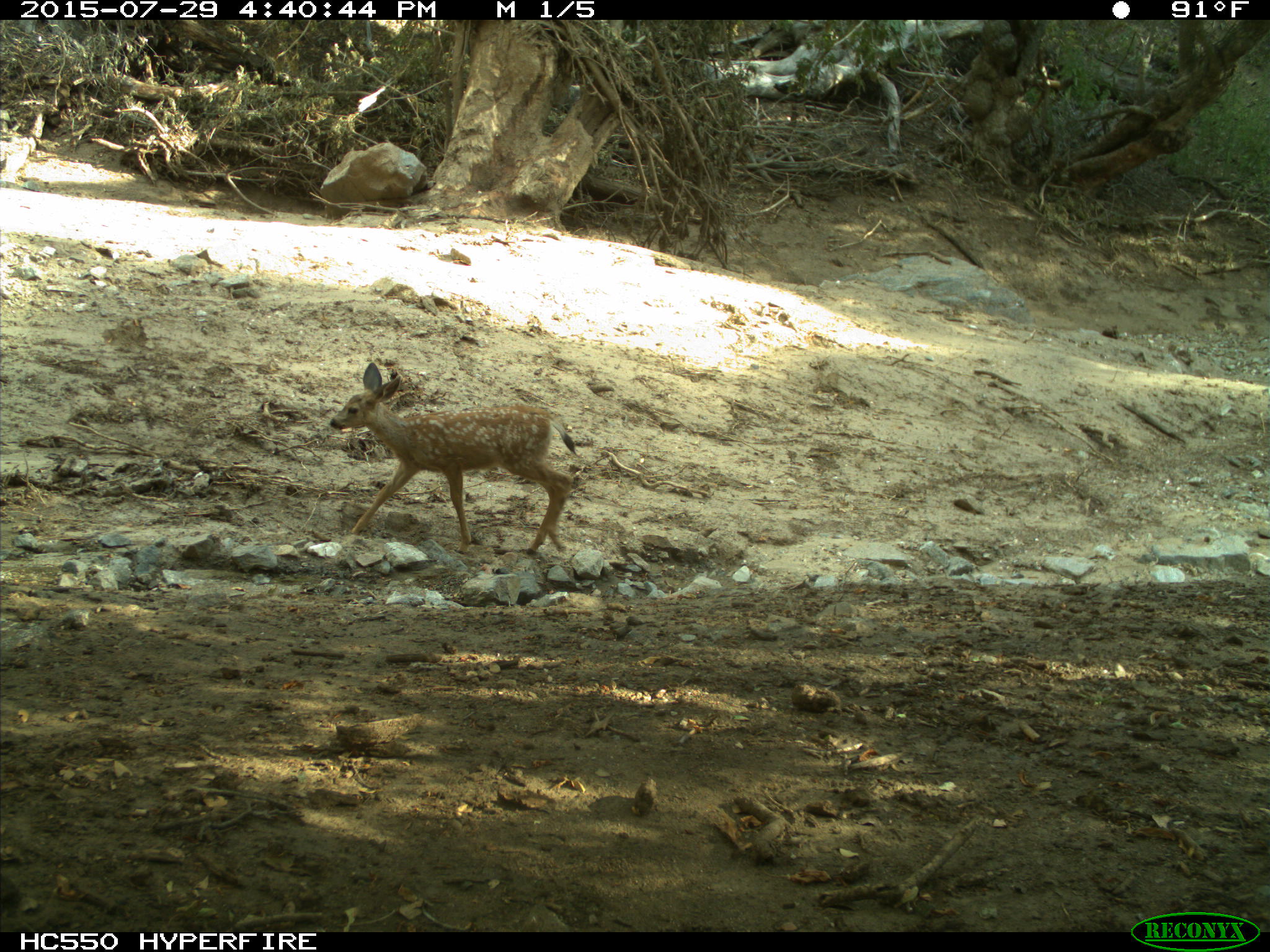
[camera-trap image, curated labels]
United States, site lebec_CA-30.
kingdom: Animalia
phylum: Chordata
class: Mammalia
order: Artiodactyla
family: Cervidae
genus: Odocoileus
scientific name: Odocoileus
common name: deer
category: unidentified deer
Unidentified deer (deer) (Odocoileus).